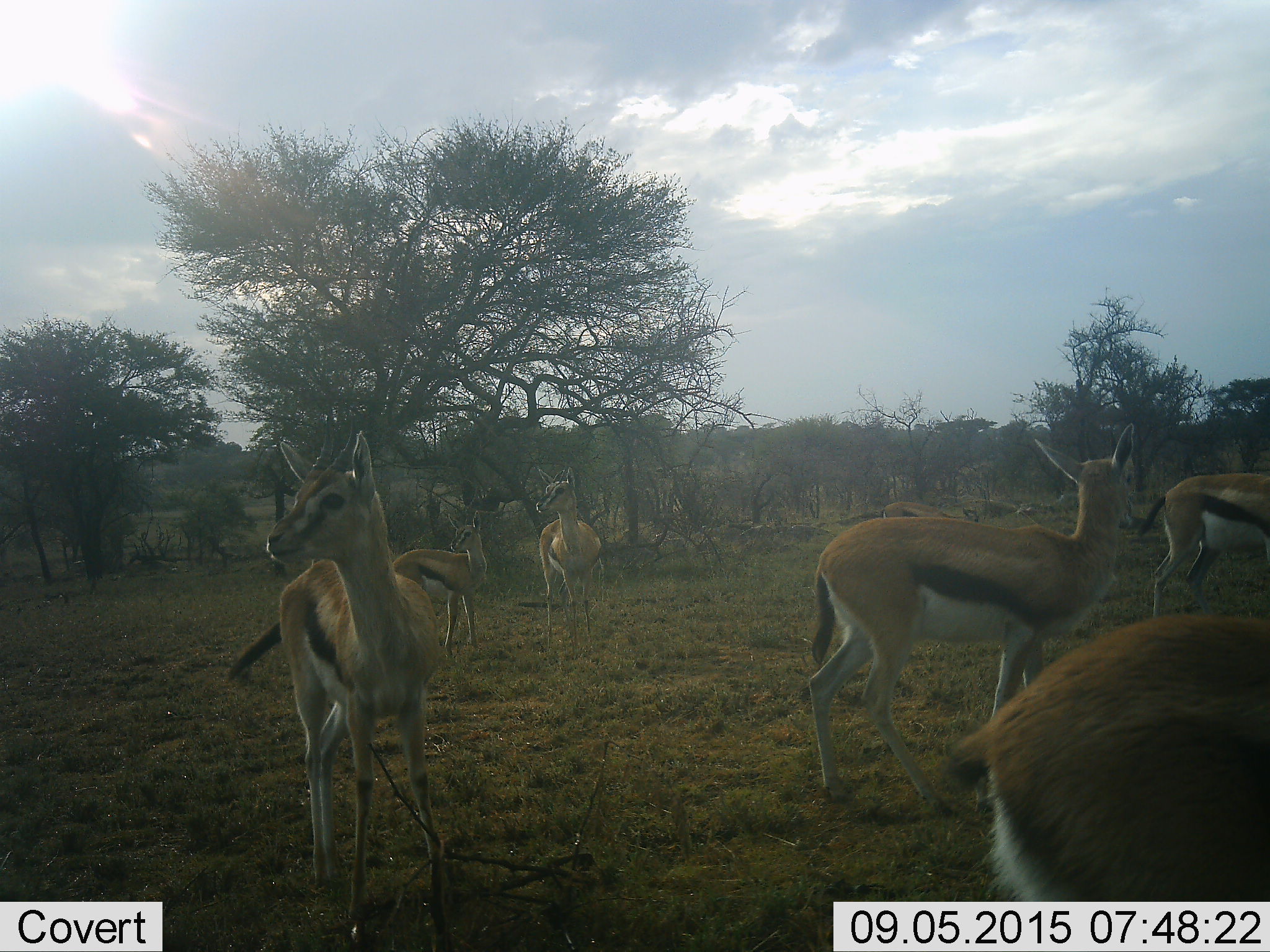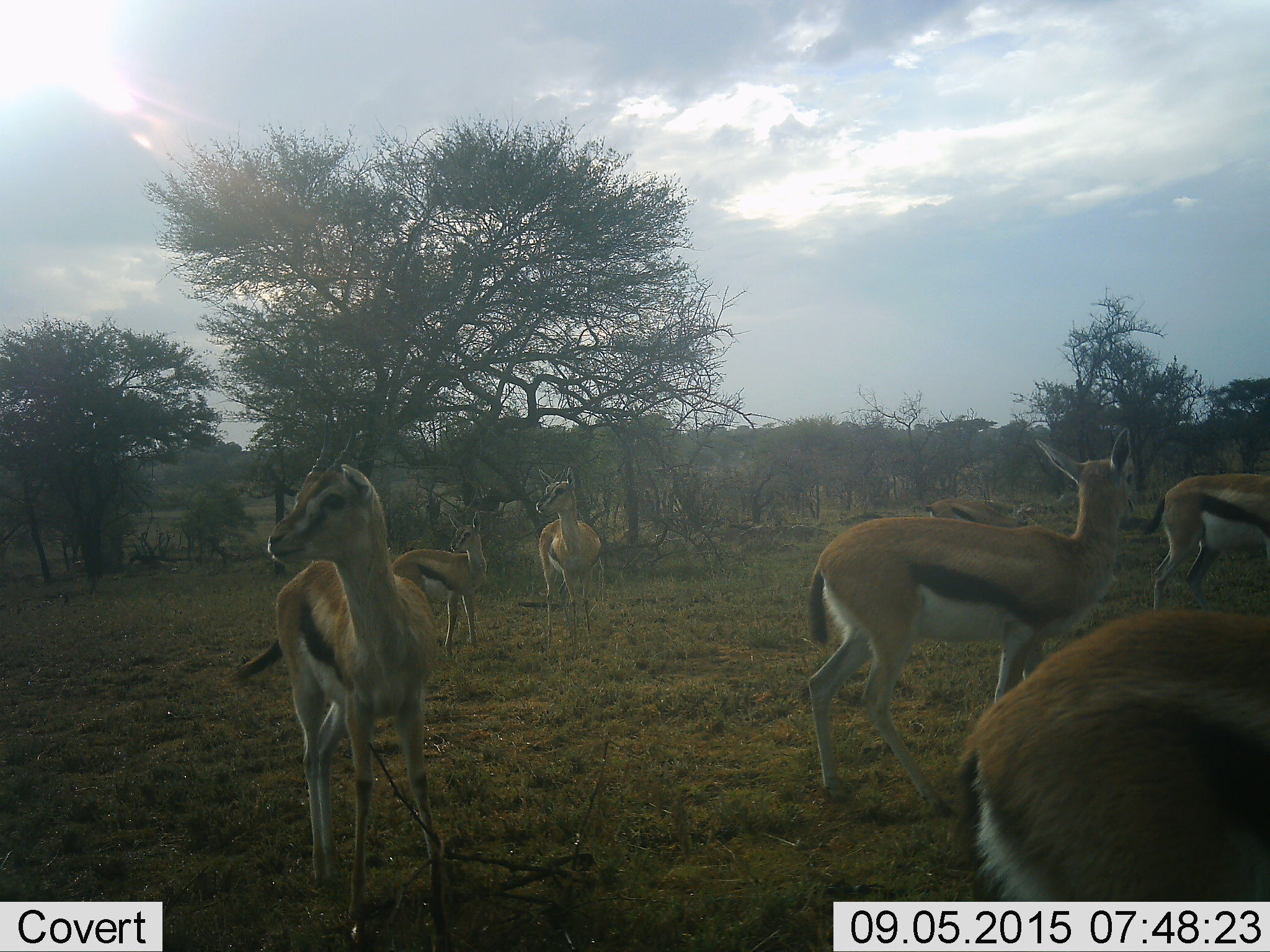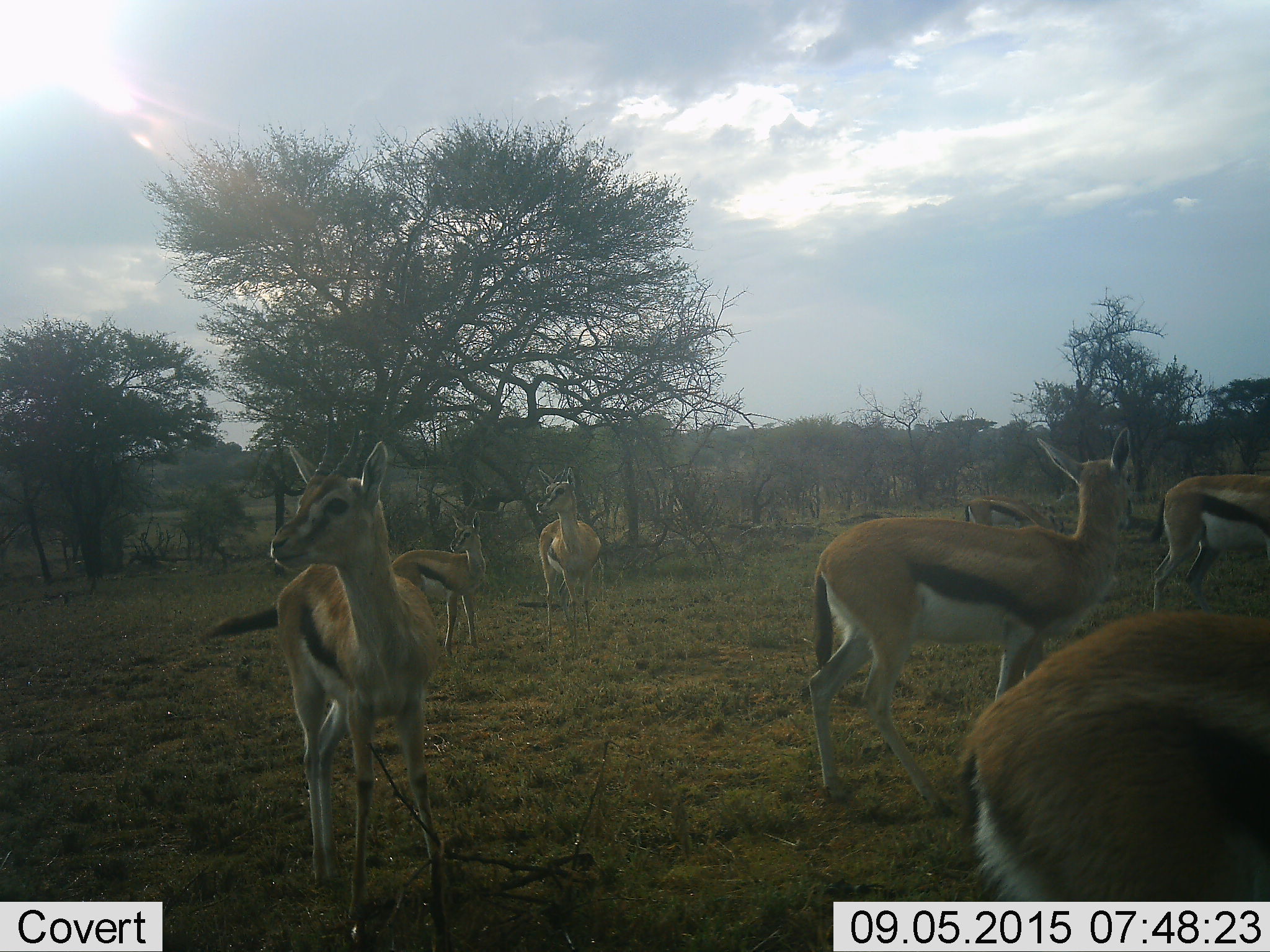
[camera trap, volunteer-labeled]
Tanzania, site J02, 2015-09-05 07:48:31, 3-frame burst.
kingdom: Animalia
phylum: Chordata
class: Mammalia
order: Artiodactyla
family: Bovidae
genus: Eudorcas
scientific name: Eudorcas thomsonii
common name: thomson's gazelle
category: gazellethomsons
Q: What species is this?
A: Gazellethomsons (thomson's gazelle) (Eudorcas thomsonii).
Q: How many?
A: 7.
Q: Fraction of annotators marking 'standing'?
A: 80%.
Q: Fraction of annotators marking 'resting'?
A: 0%.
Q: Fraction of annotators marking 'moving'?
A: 50%.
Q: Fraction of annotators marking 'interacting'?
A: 10%.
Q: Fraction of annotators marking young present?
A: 40%.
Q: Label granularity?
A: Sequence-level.